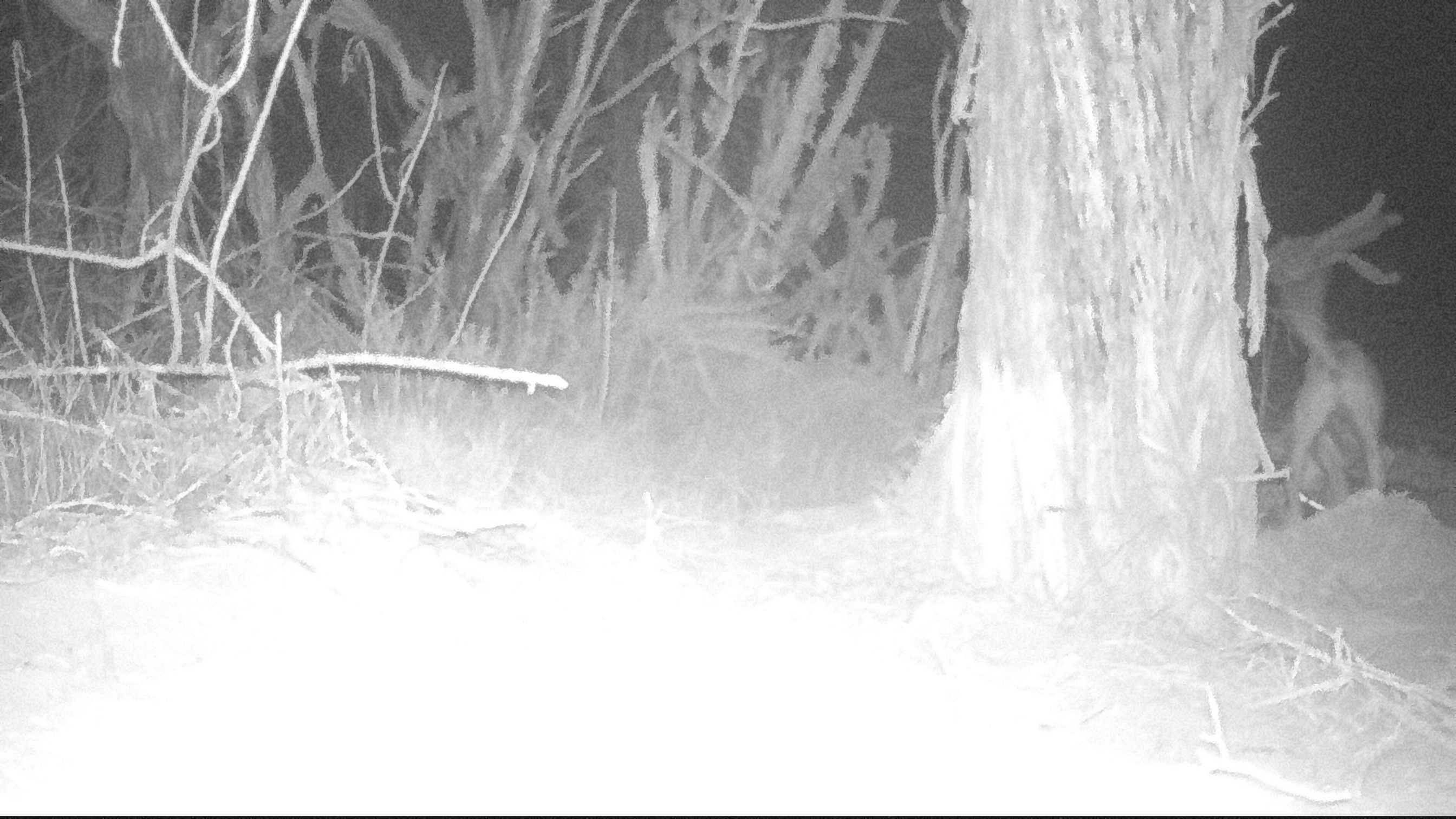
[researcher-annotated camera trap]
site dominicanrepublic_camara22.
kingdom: Animalia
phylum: Chordata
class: Mammalia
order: Carnivora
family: Canidae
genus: Canis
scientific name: Canis familiaris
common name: domestic dog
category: dog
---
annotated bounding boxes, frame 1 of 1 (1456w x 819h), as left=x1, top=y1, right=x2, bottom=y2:
dog: left=1278, top=263, right=1393, bottom=526